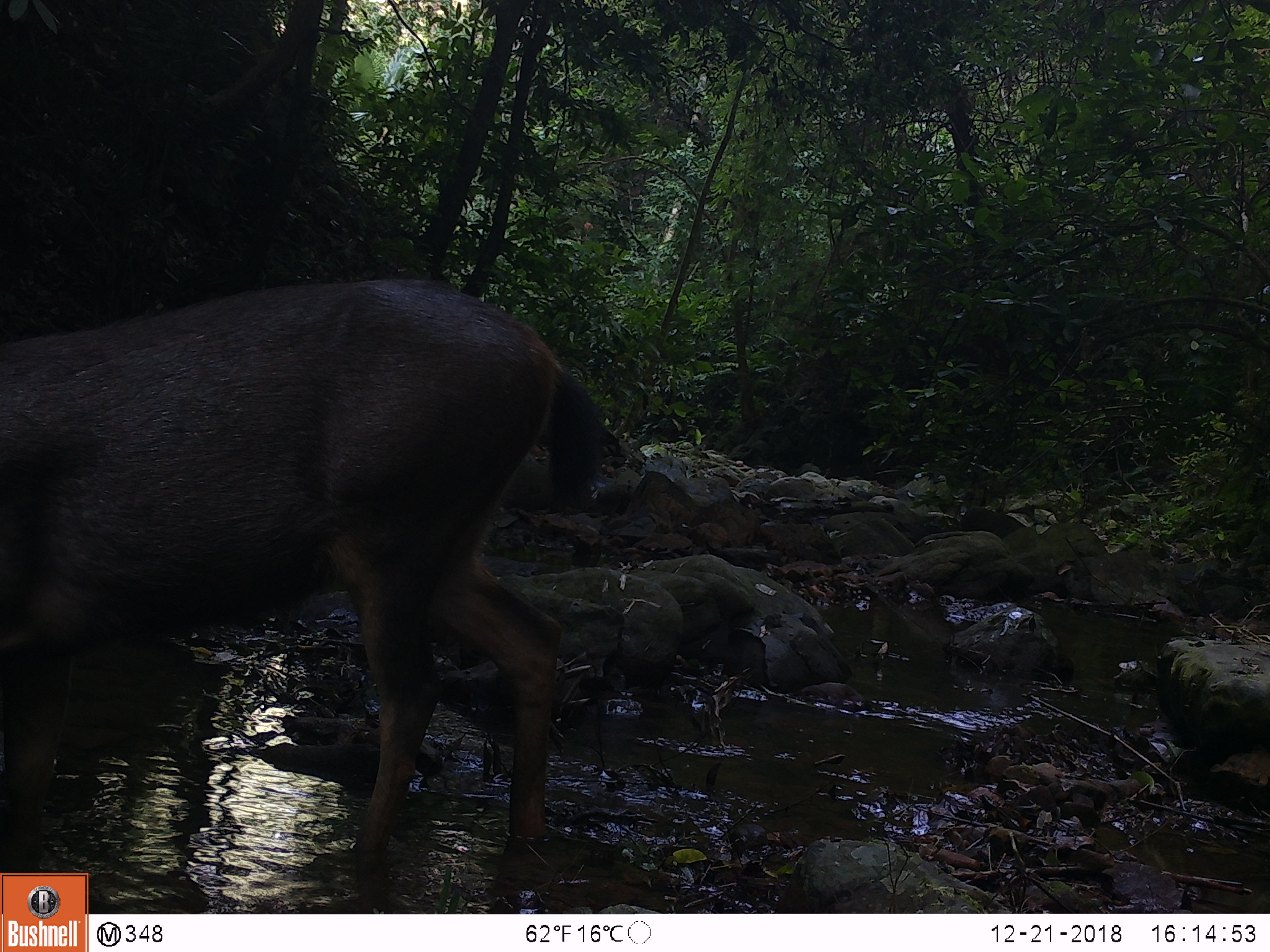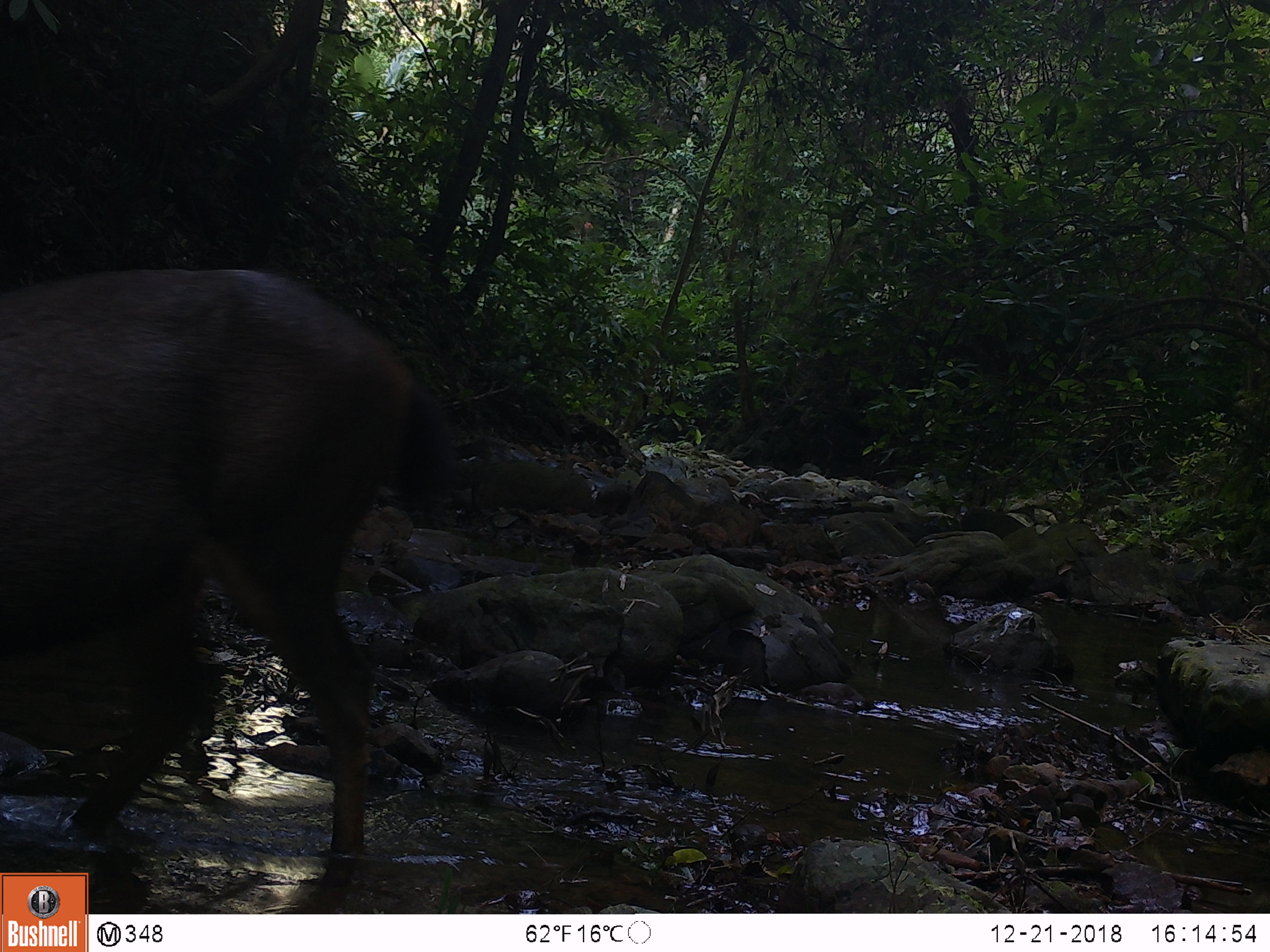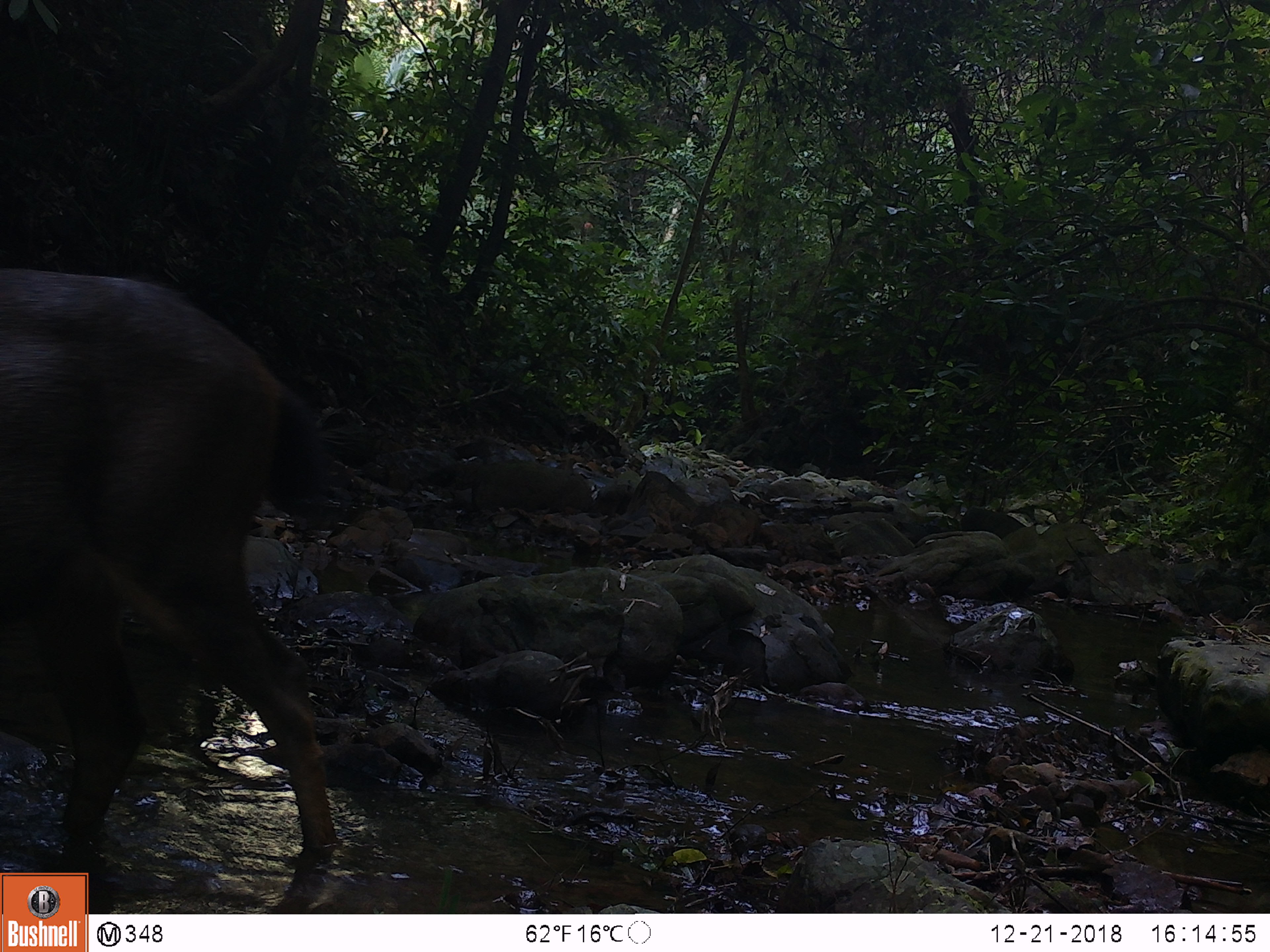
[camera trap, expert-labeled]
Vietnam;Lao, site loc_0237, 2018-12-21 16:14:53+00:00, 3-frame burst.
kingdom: Animalia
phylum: Chordata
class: Mammalia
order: Artiodactyla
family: Cervidae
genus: Rusa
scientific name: Rusa unicolor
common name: sambar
Sambar (Rusa unicolor). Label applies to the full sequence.